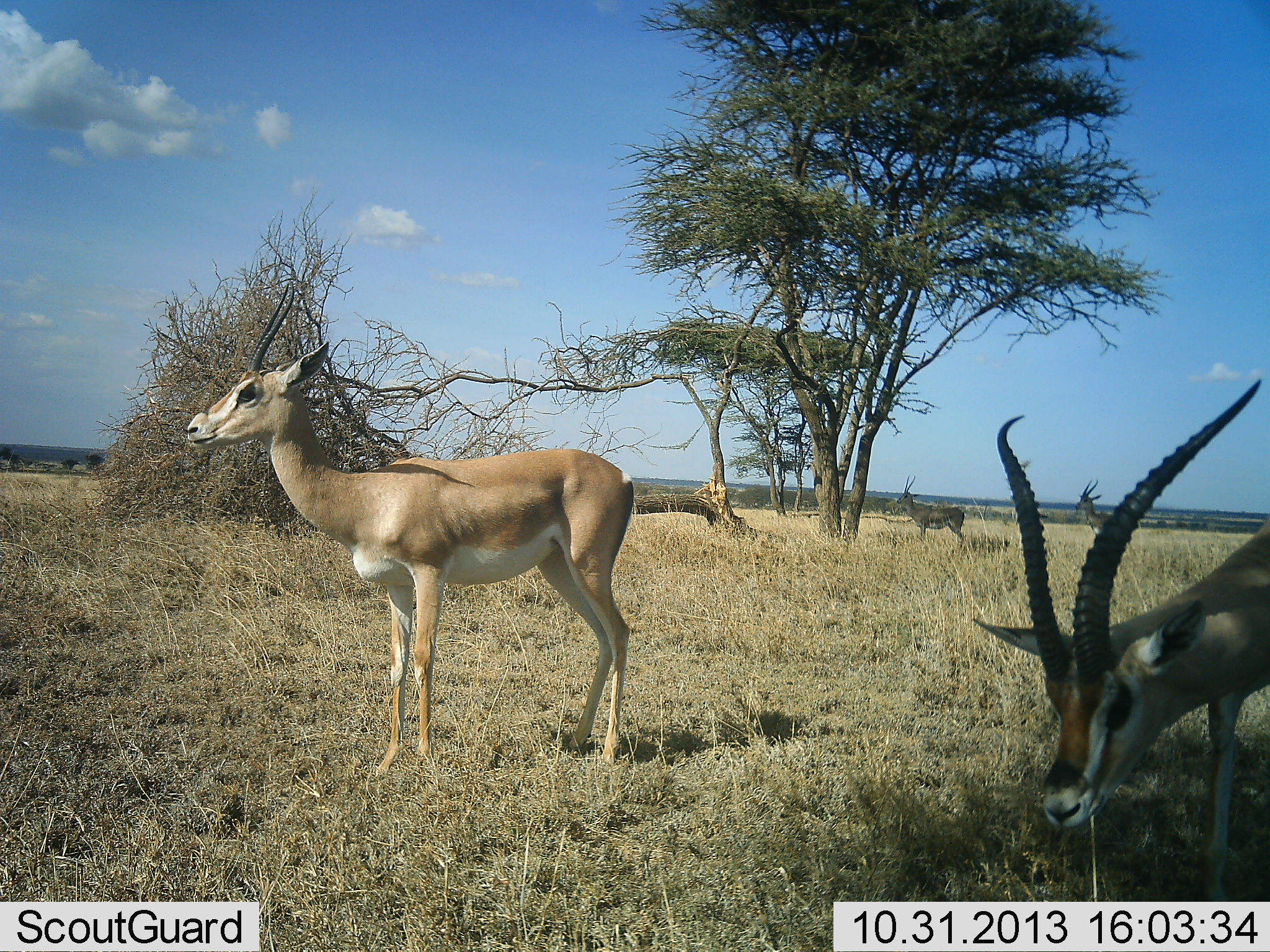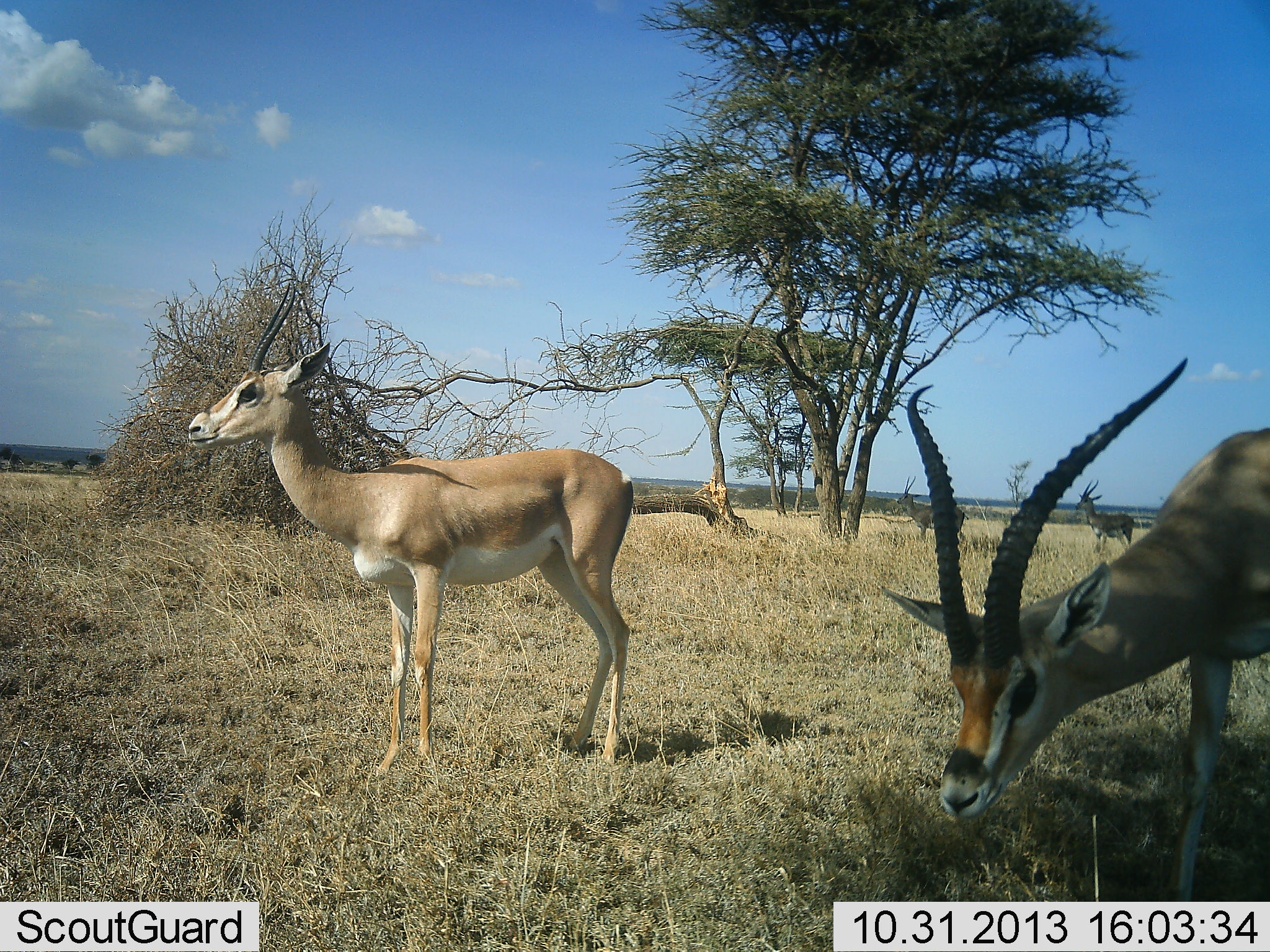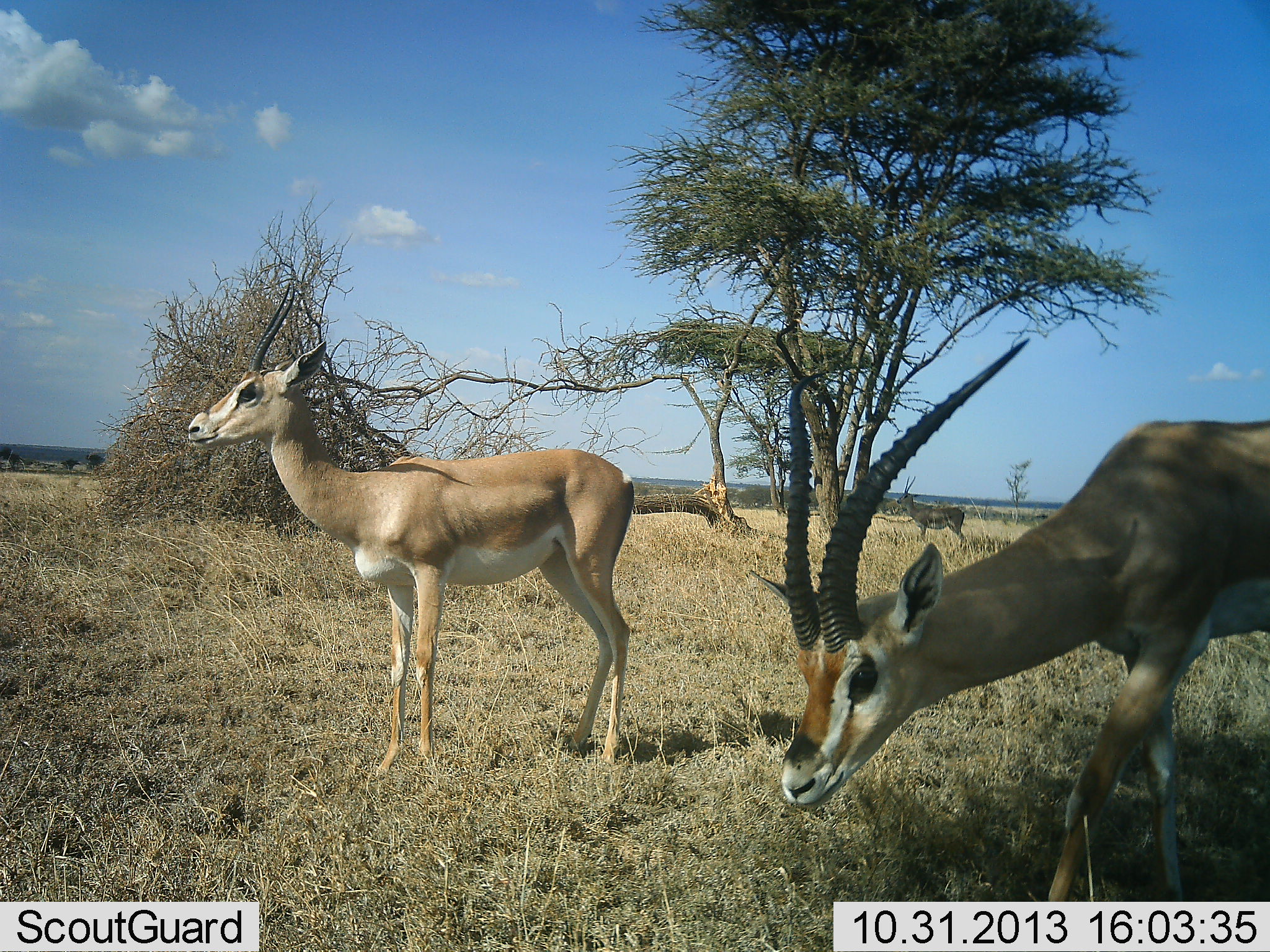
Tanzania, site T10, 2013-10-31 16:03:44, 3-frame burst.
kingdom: Animalia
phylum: Chordata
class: Mammalia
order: Artiodactyla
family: Bovidae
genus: Nanger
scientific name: Nanger granti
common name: grant's gazelle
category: gazellegrants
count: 4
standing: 88%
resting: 6%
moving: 69%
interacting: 0%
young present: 6%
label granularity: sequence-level